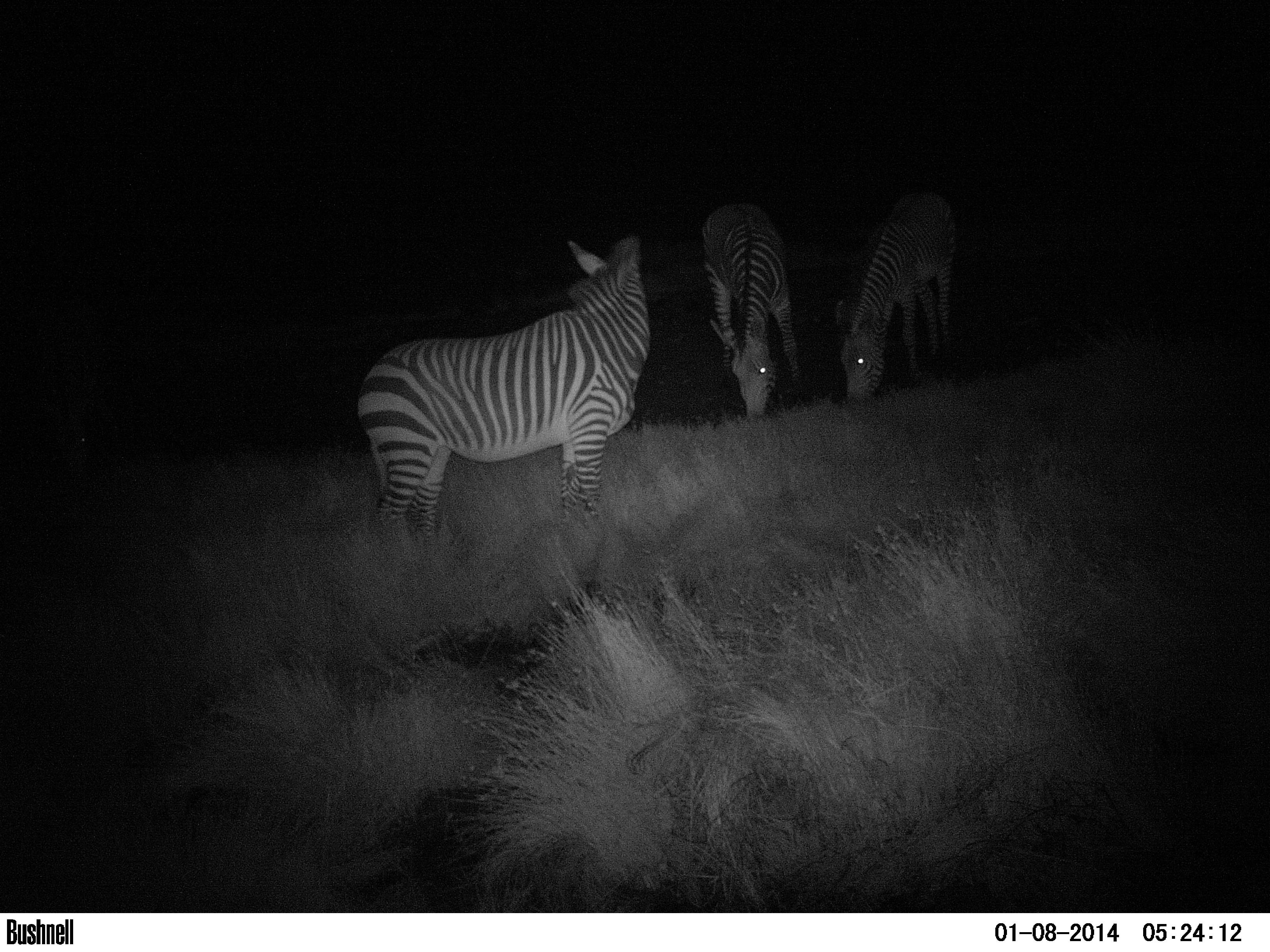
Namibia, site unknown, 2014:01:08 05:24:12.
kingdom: Animalia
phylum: Chordata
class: Mammalia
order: Perissodactyla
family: Equidae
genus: Equus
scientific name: Equus zebra hartmannae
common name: hartmann's mountain zebra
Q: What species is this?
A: Equus zebra hartmannae (hartmann's mountain zebra).